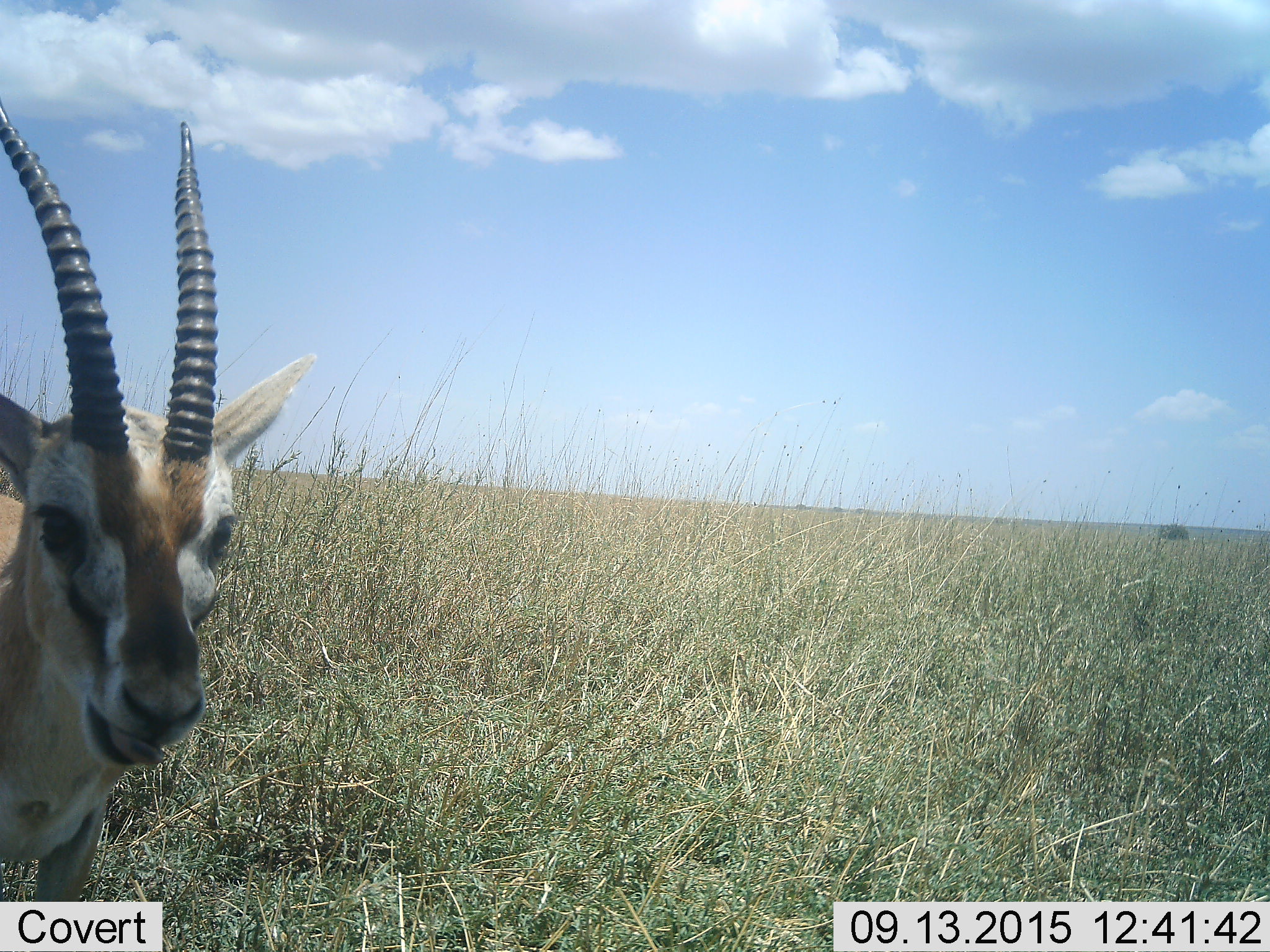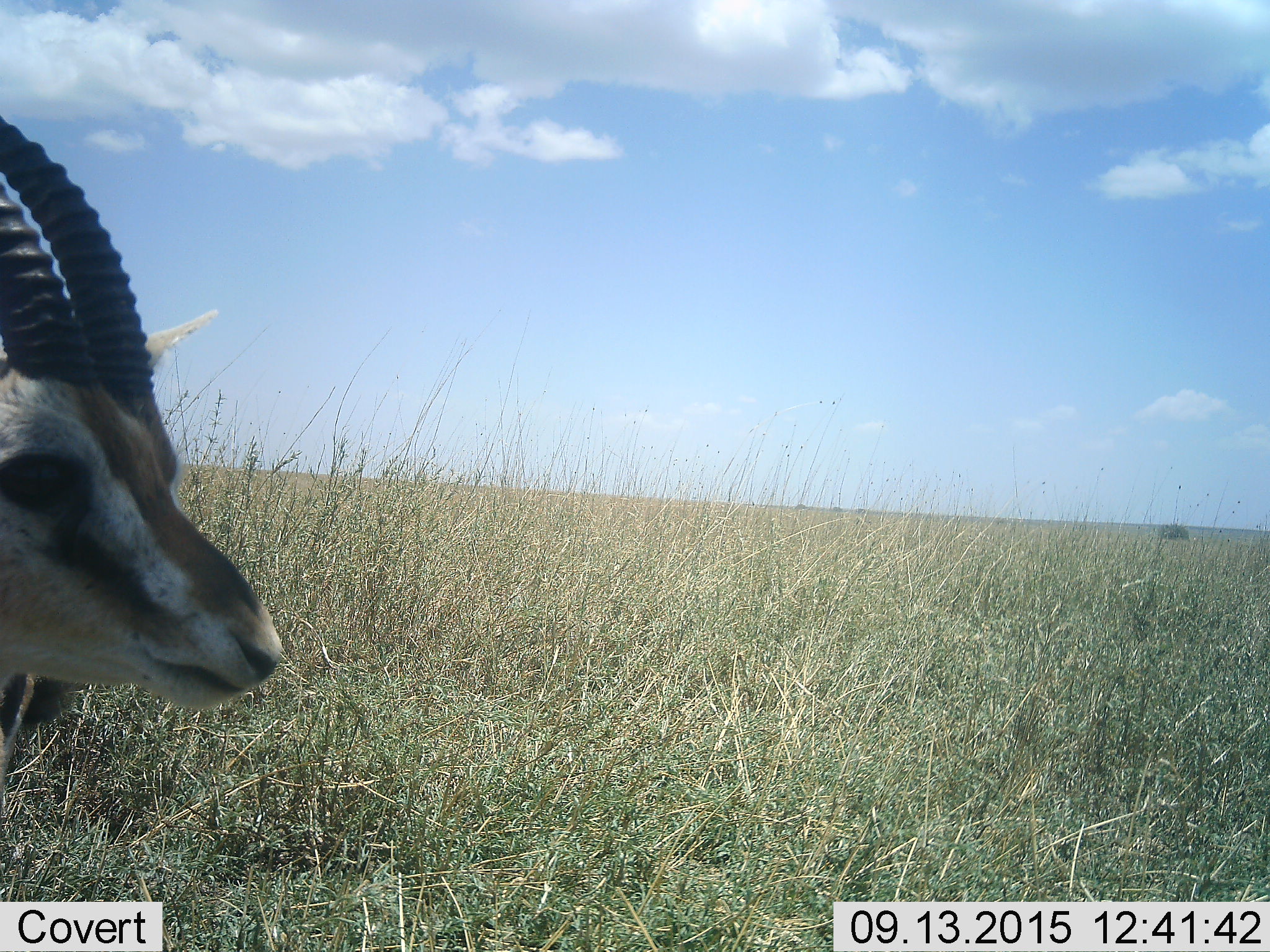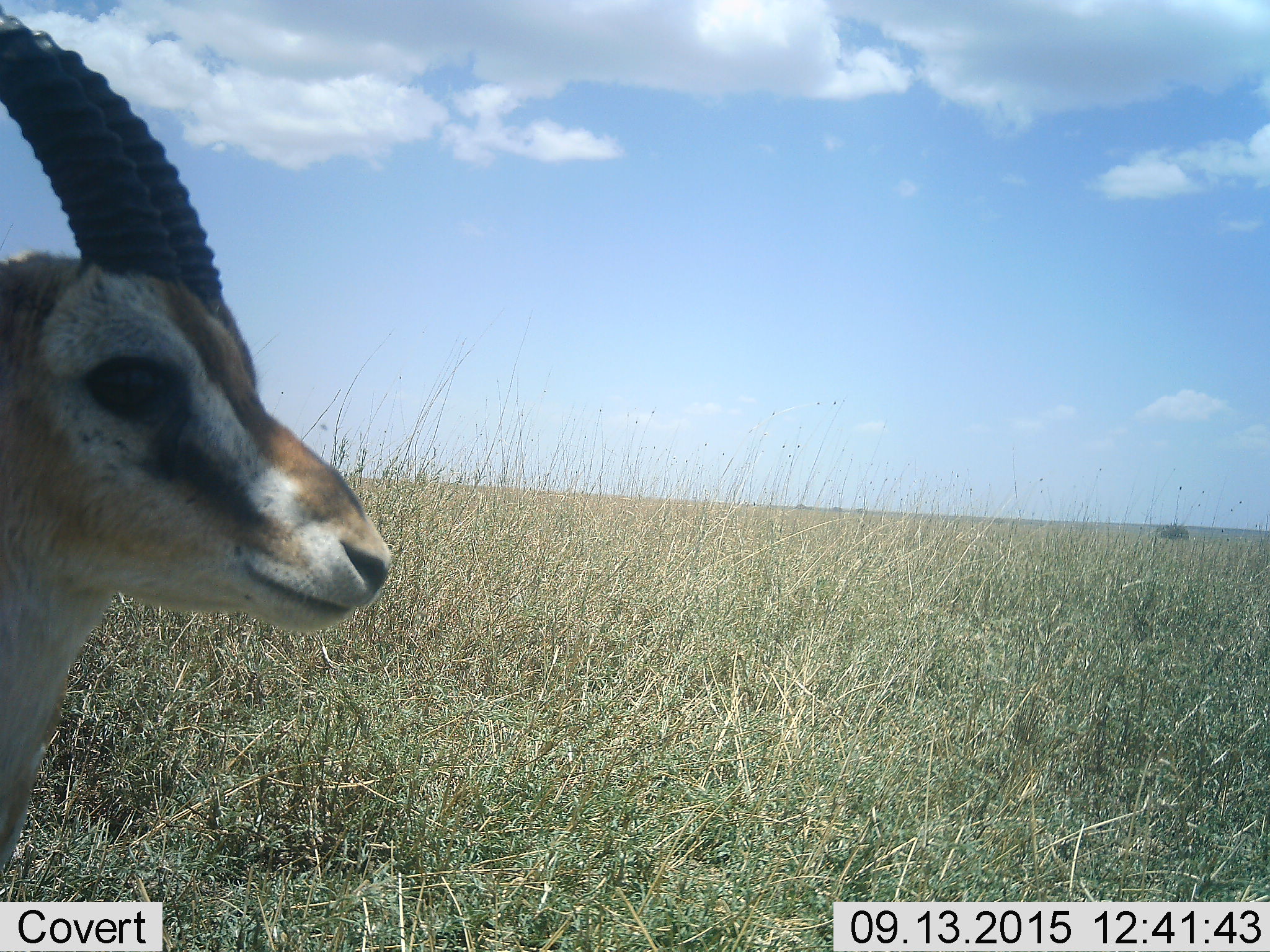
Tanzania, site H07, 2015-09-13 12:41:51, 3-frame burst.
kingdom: Animalia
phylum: Chordata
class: Mammalia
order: Artiodactyla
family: Bovidae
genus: Eudorcas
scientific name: Eudorcas thomsonii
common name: thomson's gazelle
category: gazellethomsons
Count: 1.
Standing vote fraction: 83%.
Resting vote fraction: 0%.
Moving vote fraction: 0%.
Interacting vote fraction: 17%.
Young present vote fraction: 0%.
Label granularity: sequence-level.